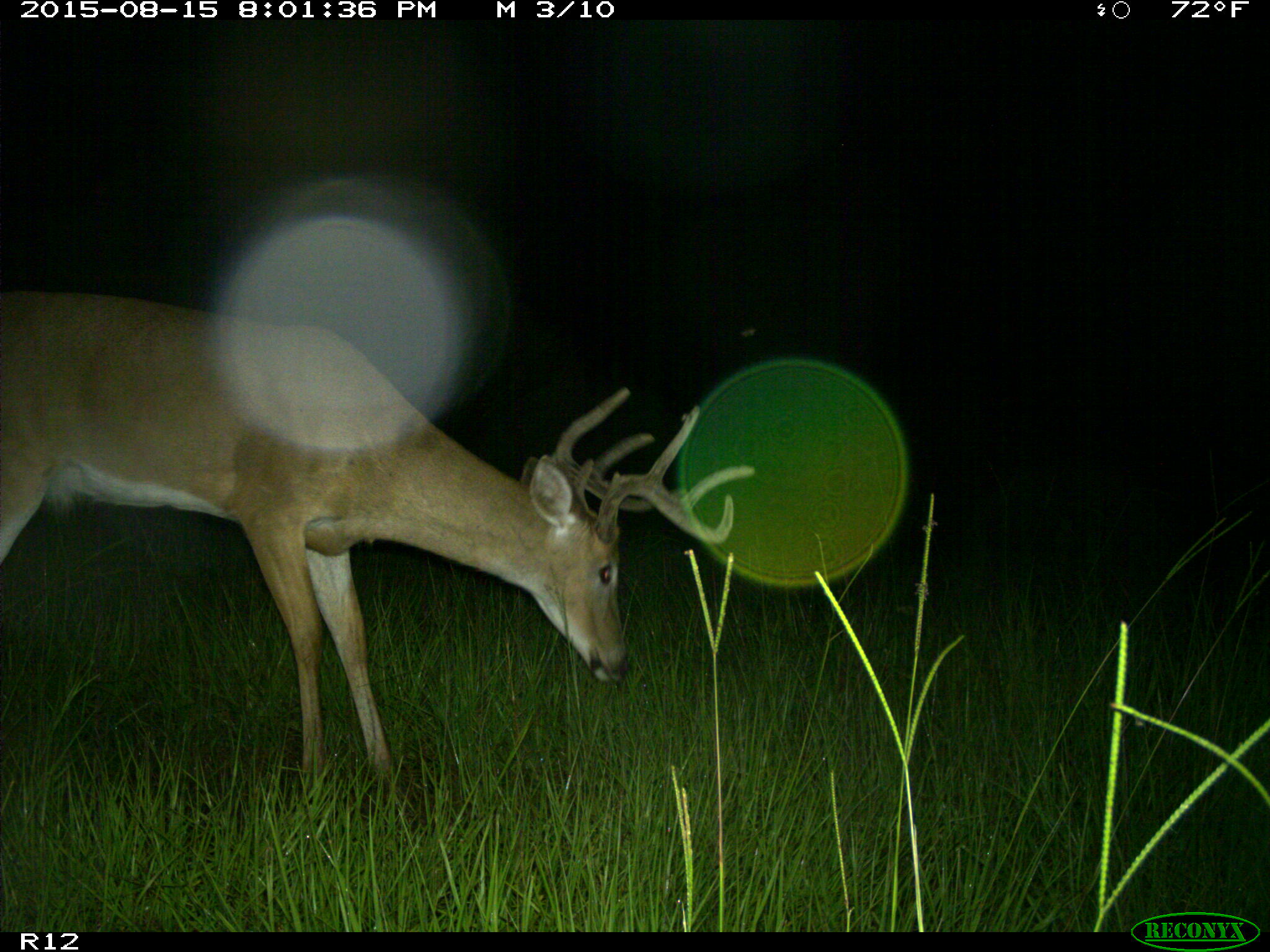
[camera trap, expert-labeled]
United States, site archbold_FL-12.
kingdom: Animalia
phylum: Chordata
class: Mammalia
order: Artiodactyla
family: Cervidae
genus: Odocoileus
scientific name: Odocoileus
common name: deer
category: unidentified deer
Unidentified deer (deer) (Odocoileus).